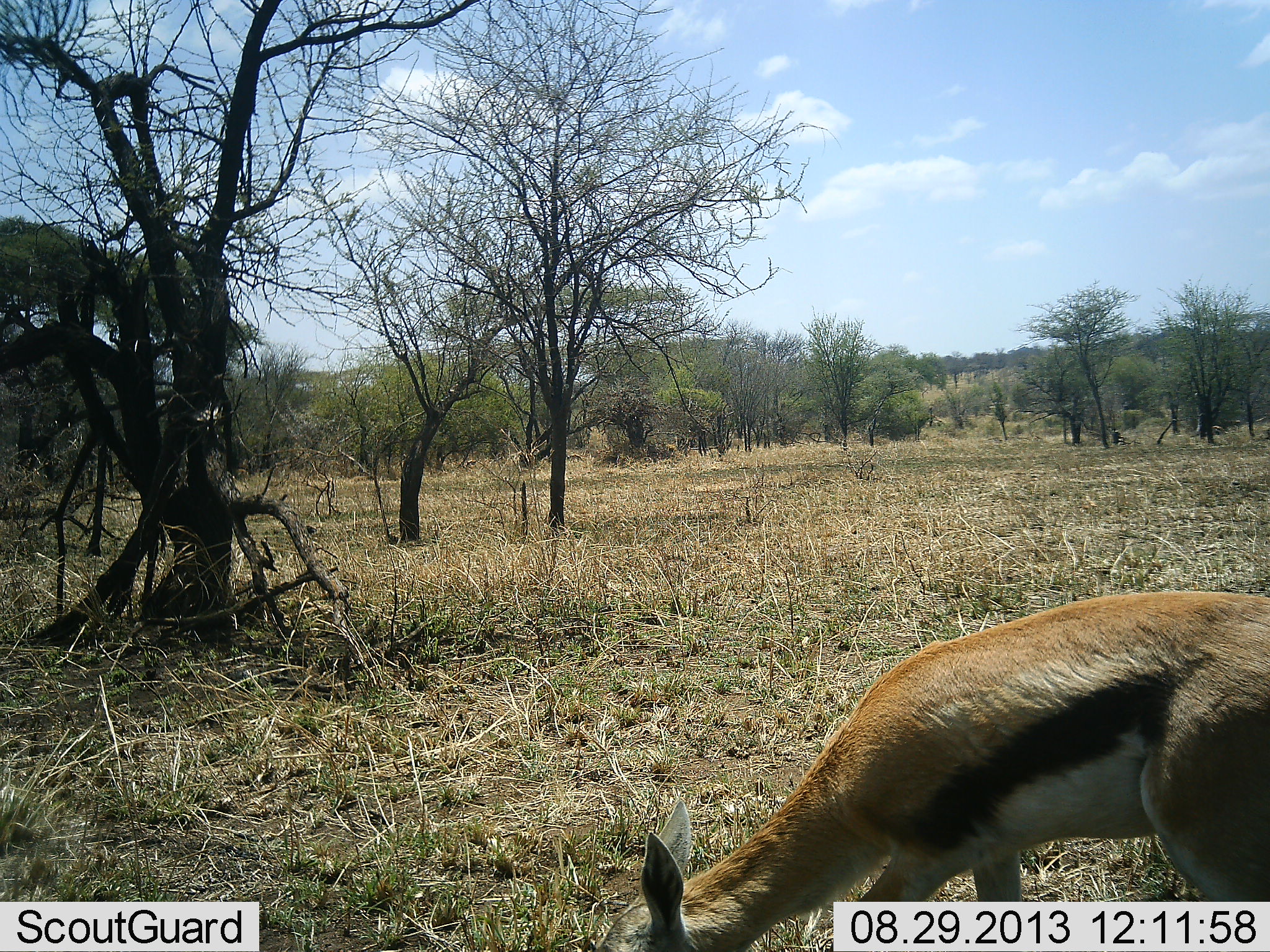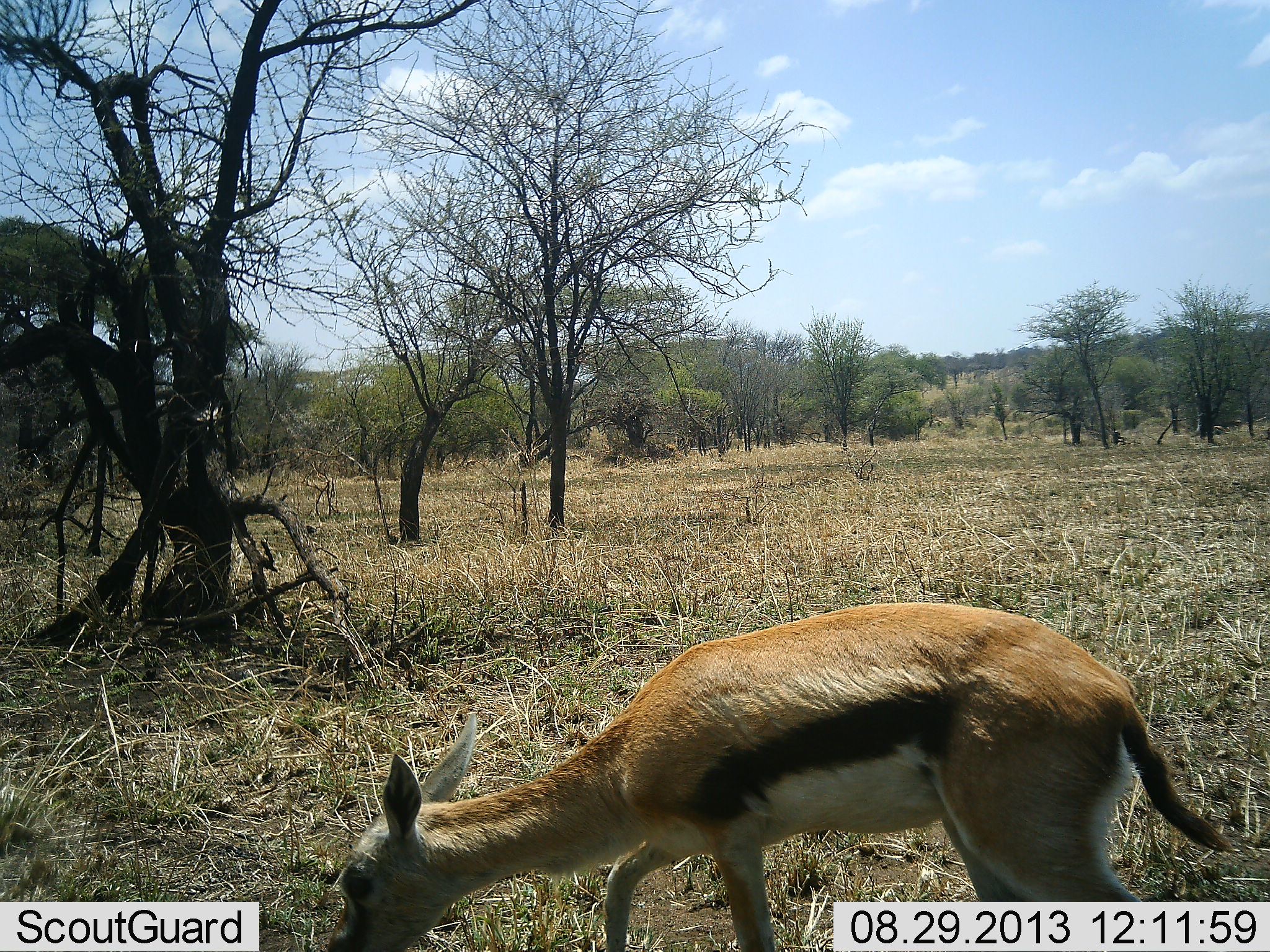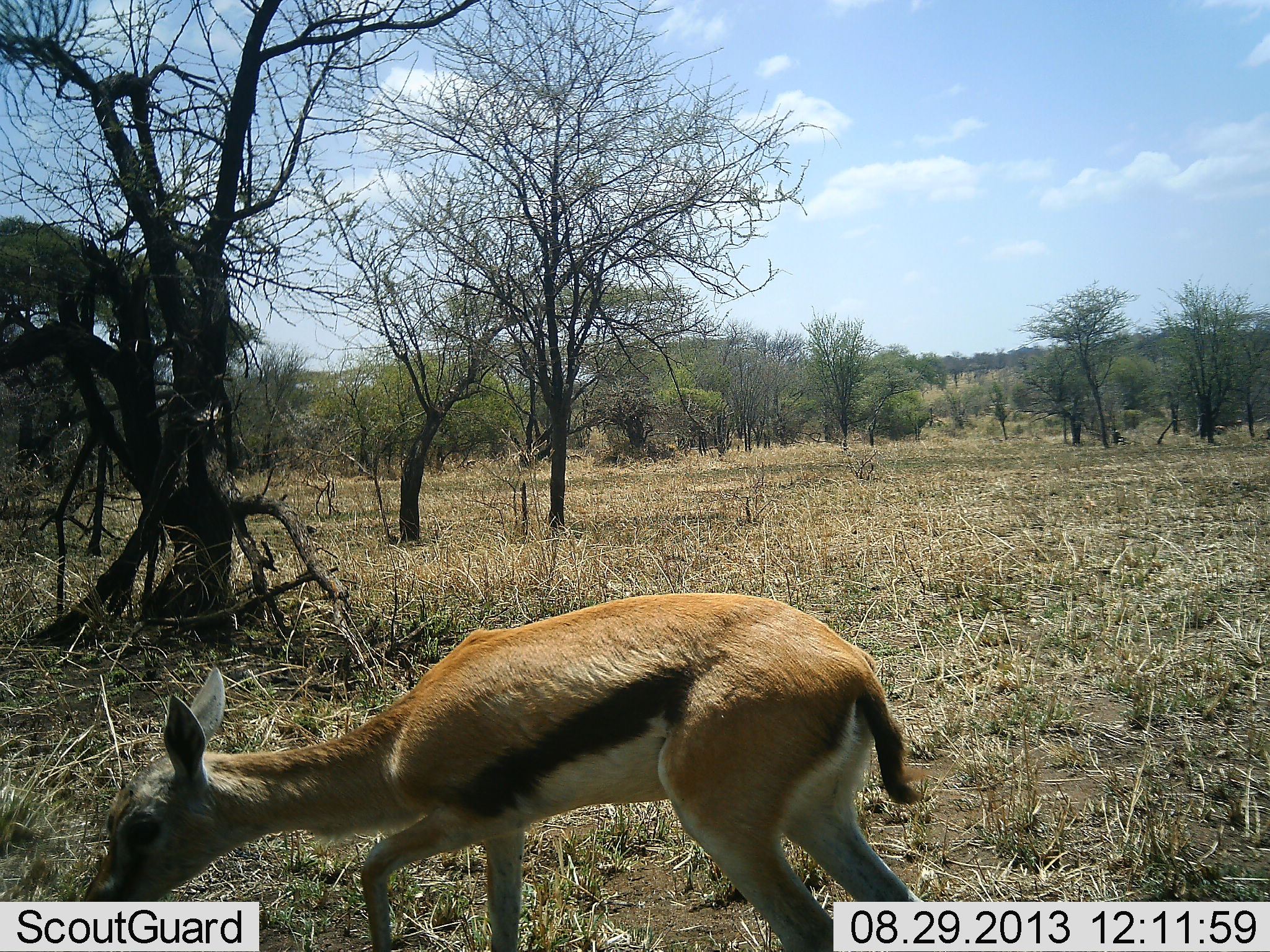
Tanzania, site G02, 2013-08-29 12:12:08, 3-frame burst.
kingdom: Animalia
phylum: Chordata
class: Mammalia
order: Artiodactyla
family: Bovidae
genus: Eudorcas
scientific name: Eudorcas thomsonii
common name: thomson's gazelle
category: gazellethomsons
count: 1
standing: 7%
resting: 0%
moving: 81%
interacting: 0%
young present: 4%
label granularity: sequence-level